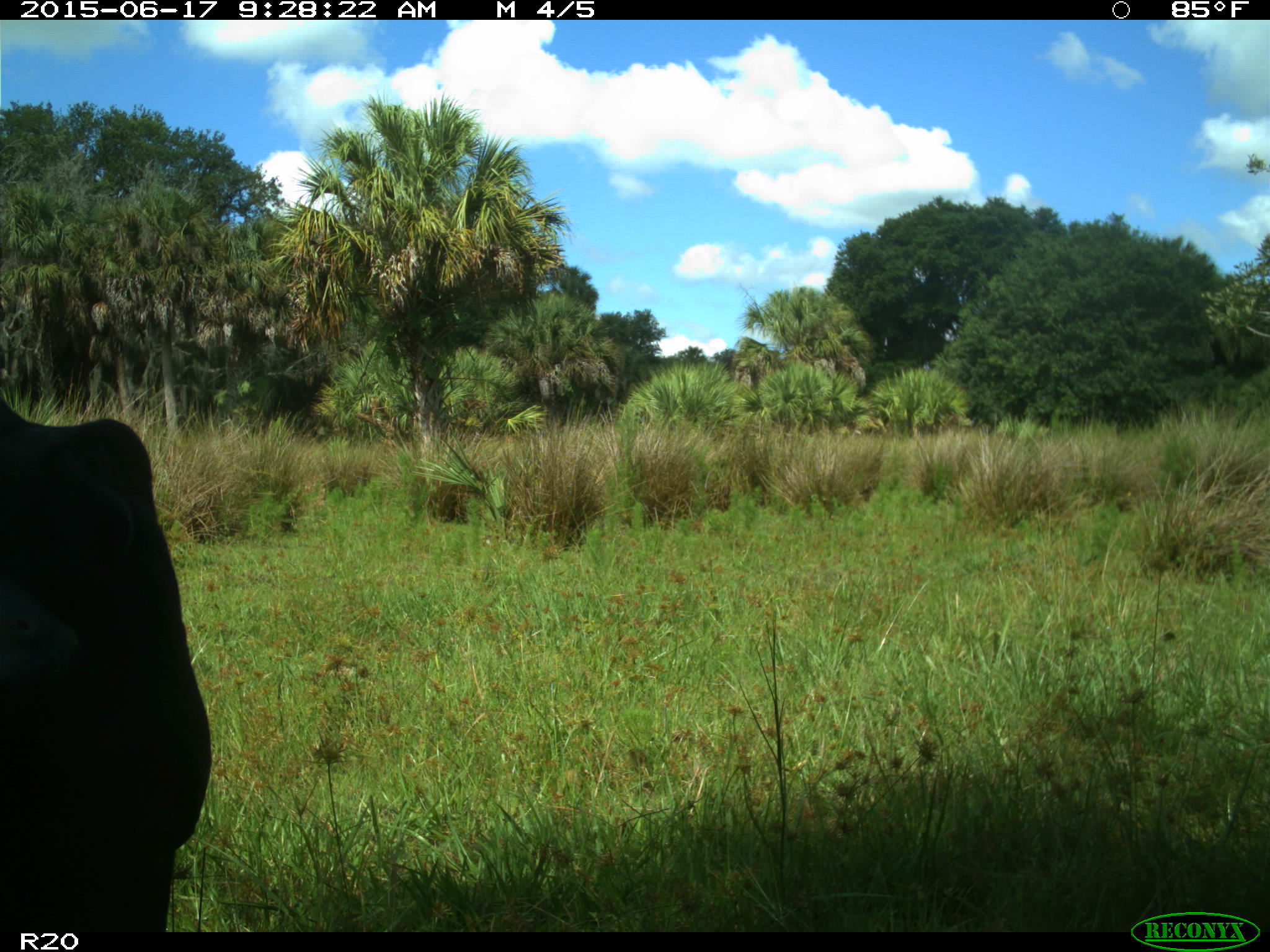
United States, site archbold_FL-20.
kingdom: Animalia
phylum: Chordata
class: Mammalia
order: Artiodactyla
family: Bovidae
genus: Bos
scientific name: Bos taurus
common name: domestic cow